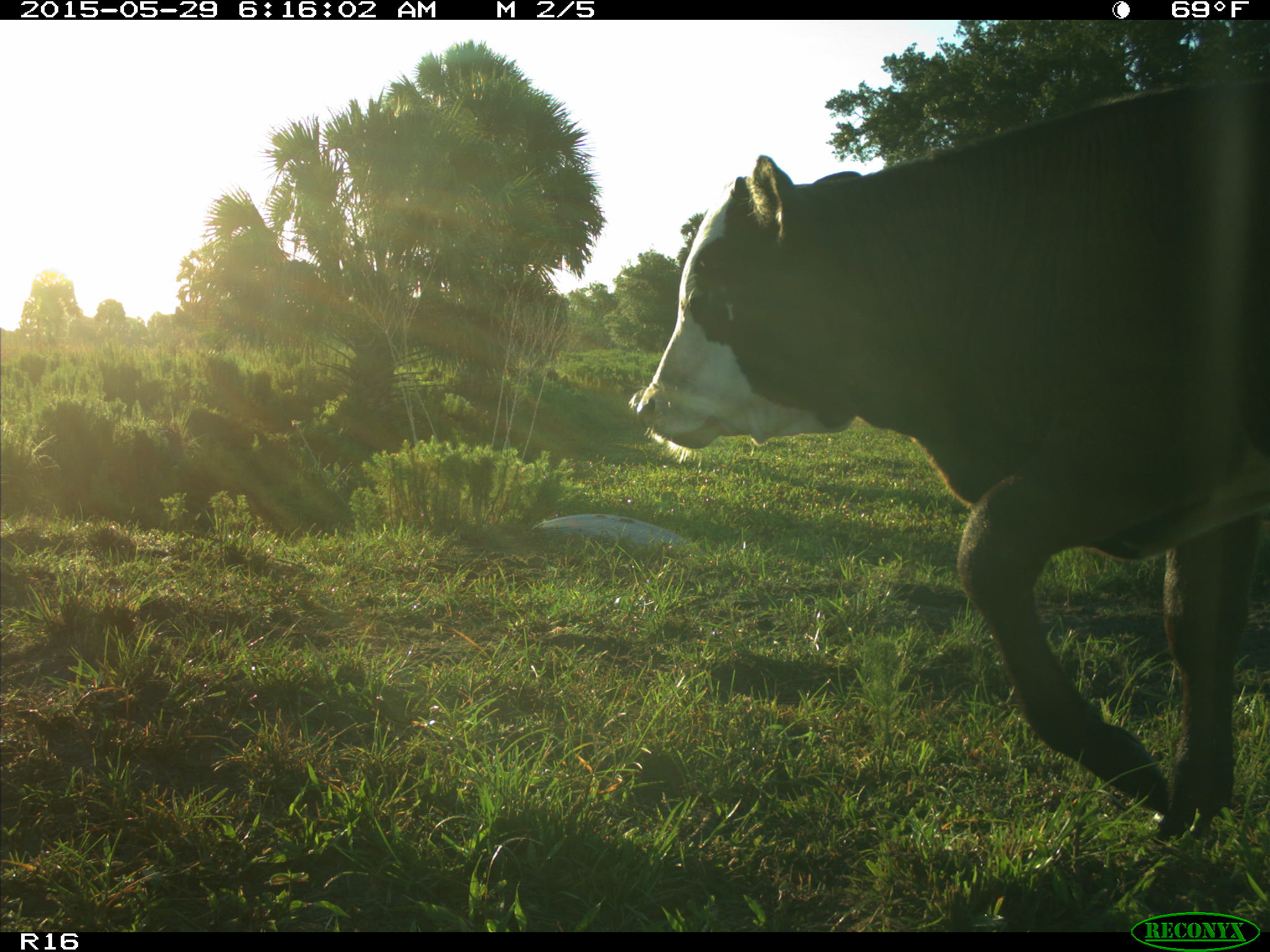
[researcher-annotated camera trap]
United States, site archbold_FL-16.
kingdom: Animalia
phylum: Chordata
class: Mammalia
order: Artiodactyla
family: Bovidae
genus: Bos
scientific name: Bos taurus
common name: domestic cow